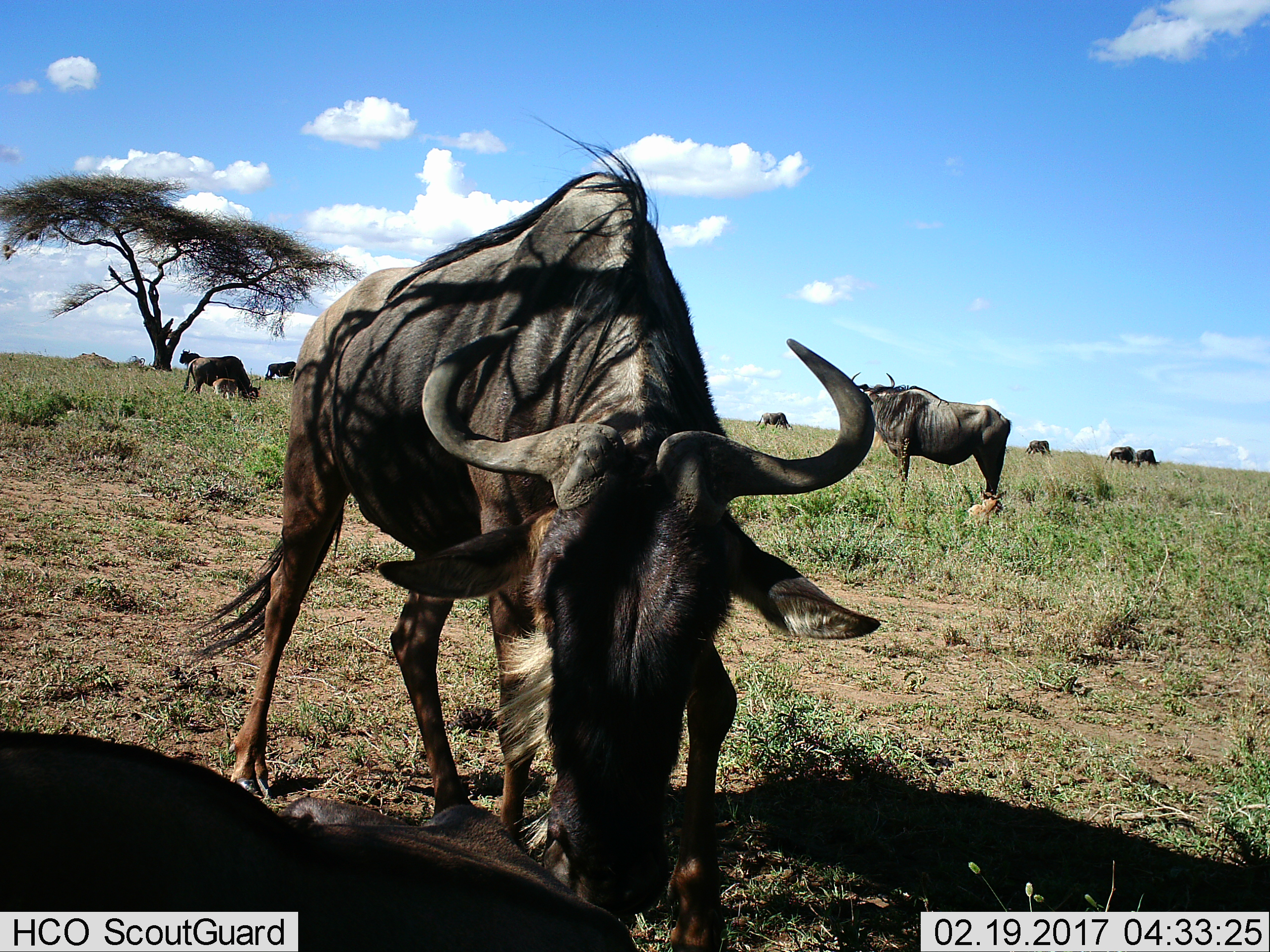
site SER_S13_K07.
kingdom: Animalia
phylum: Chordata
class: Mammalia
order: Artiodactyla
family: Bovidae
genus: Connochaetes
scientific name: Connochaetes taurinus taurinus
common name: blue wildebeest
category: wildebeestblue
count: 10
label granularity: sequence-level